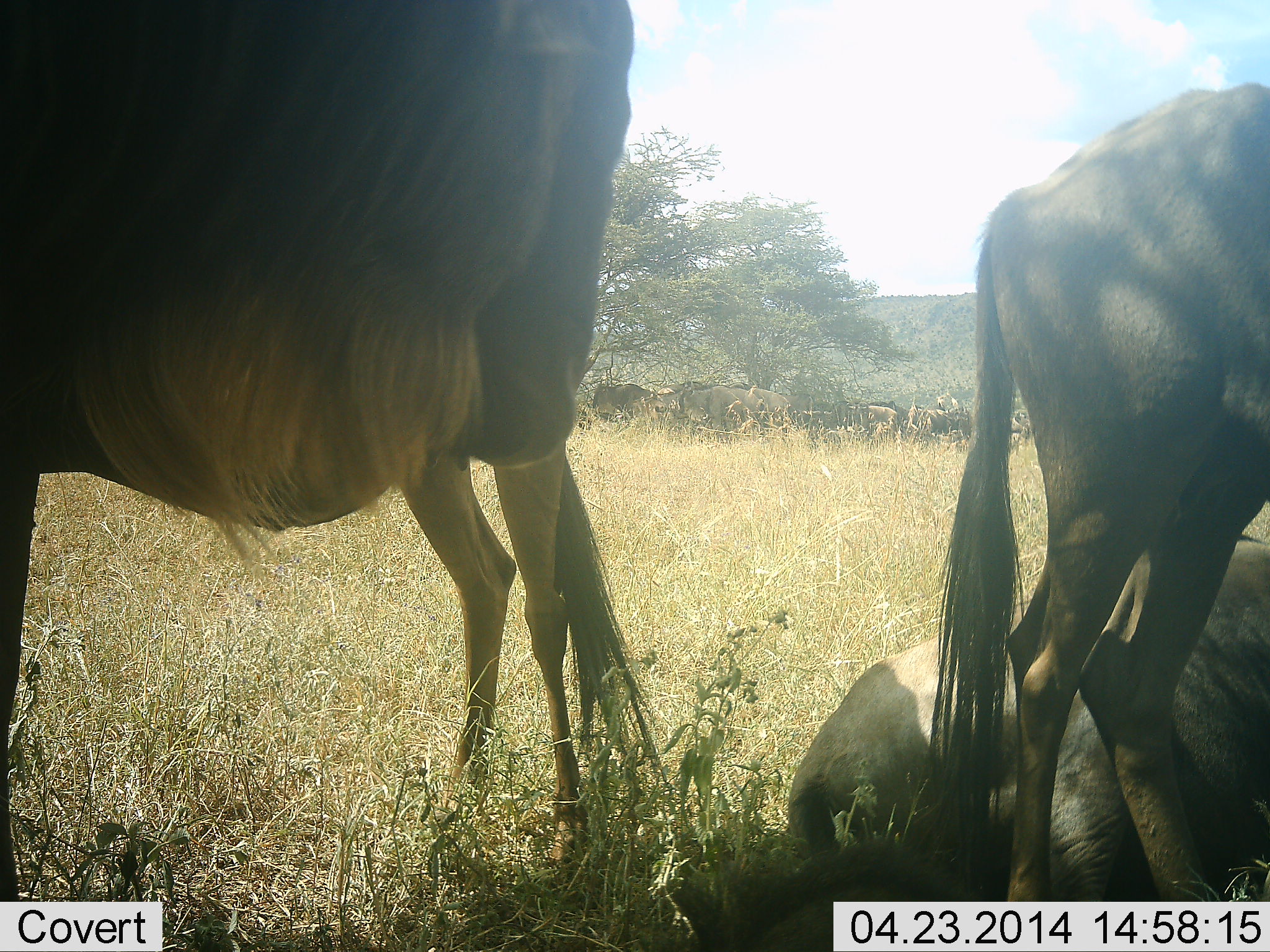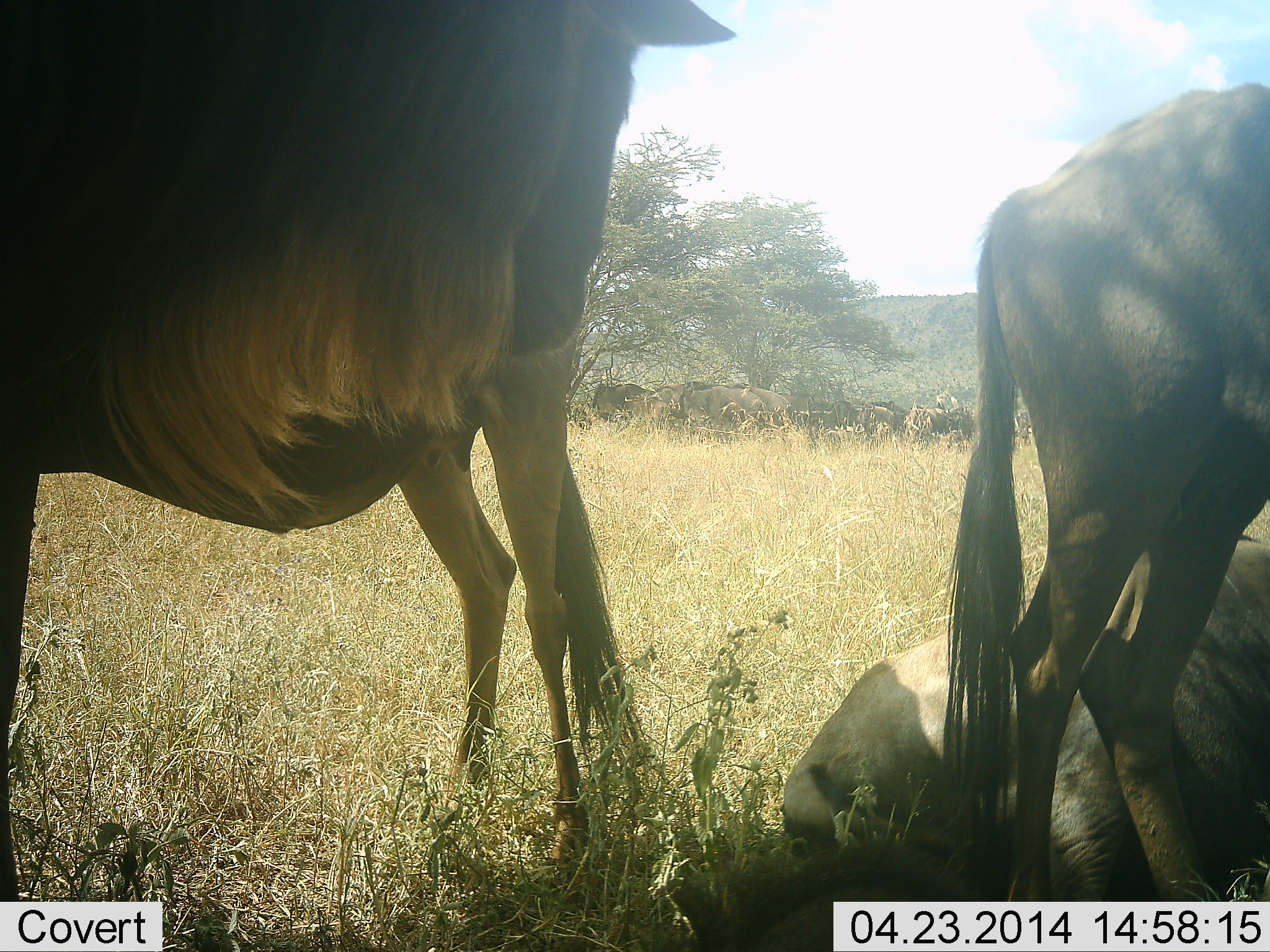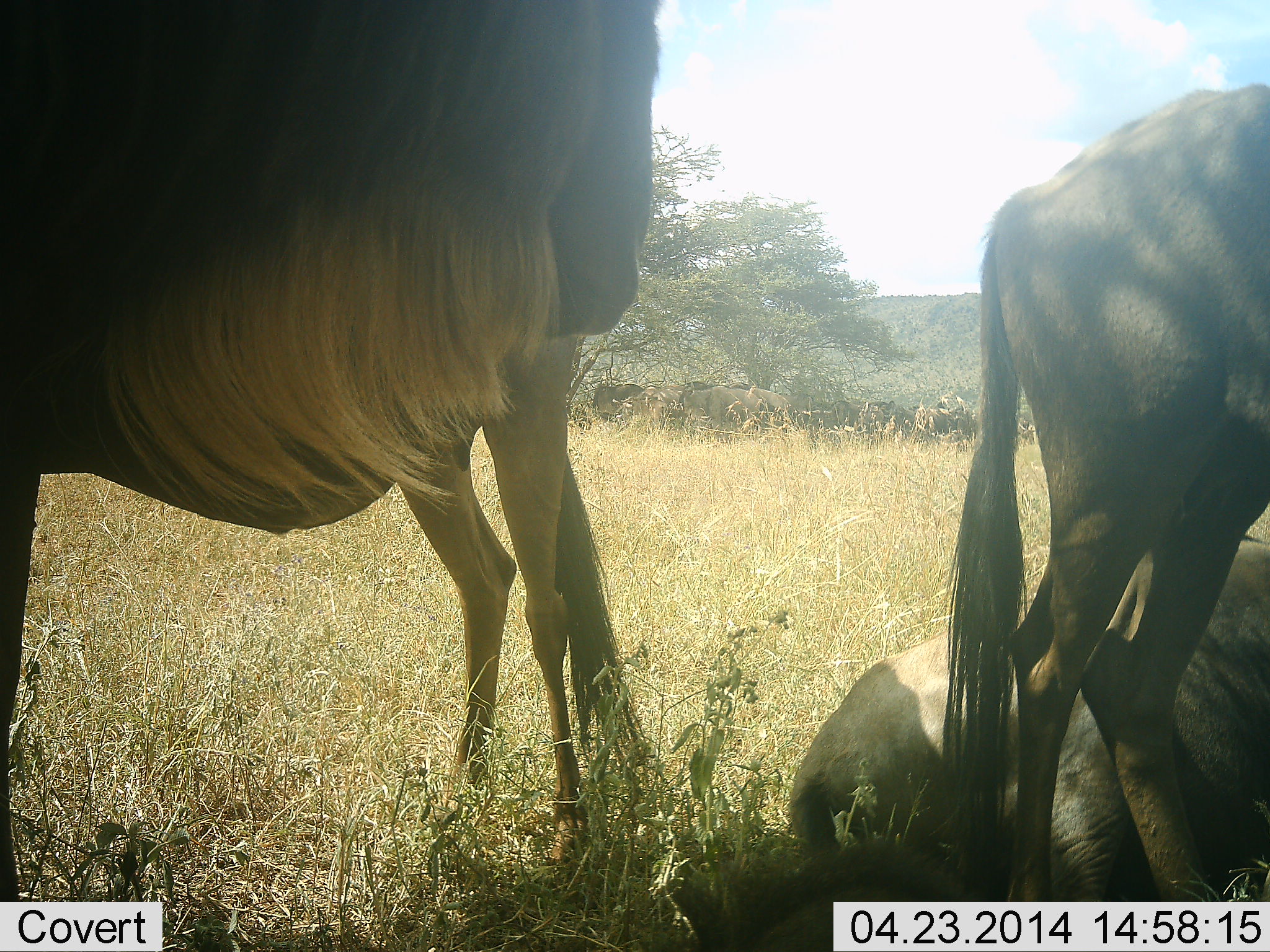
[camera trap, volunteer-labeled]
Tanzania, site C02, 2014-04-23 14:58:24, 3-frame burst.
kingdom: Animalia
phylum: Chordata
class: Mammalia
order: Artiodactyla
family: Bovidae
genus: Connochaetes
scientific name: Connochaetes taurinus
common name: blue wildebeest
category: wildebeest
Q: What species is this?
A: Wildebeest (blue wildebeest) (Connochaetes taurinus).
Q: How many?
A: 10.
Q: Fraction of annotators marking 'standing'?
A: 78%.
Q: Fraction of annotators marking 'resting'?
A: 100%.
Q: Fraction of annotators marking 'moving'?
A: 0%.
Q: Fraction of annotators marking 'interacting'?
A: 0%.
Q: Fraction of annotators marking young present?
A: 0%.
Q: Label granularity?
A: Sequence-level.